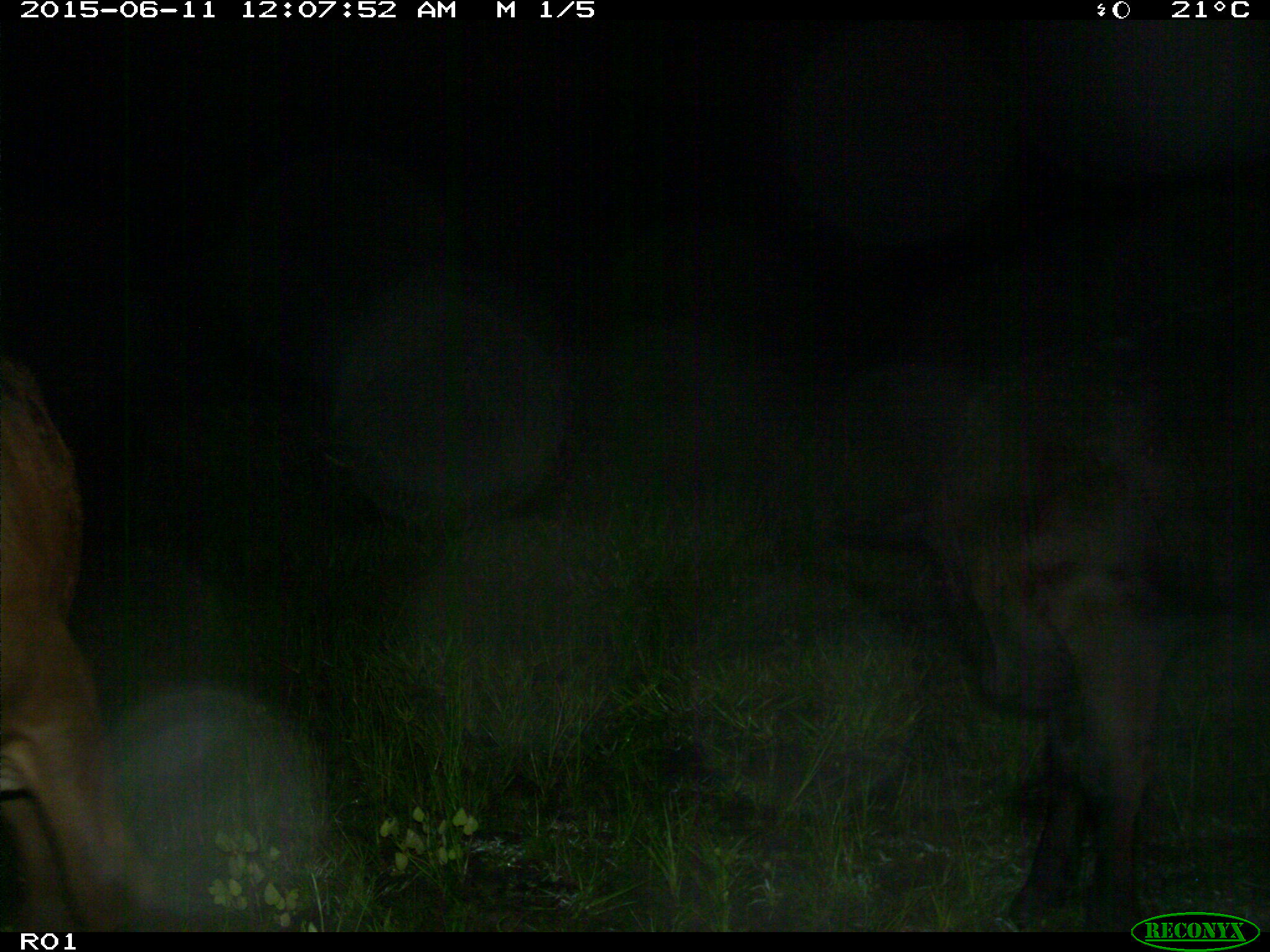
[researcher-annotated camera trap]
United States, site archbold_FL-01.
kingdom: Animalia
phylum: Chordata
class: Mammalia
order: Artiodactyla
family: Bovidae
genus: Bos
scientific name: Bos taurus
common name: domestic cow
Bos taurus (domestic cow).